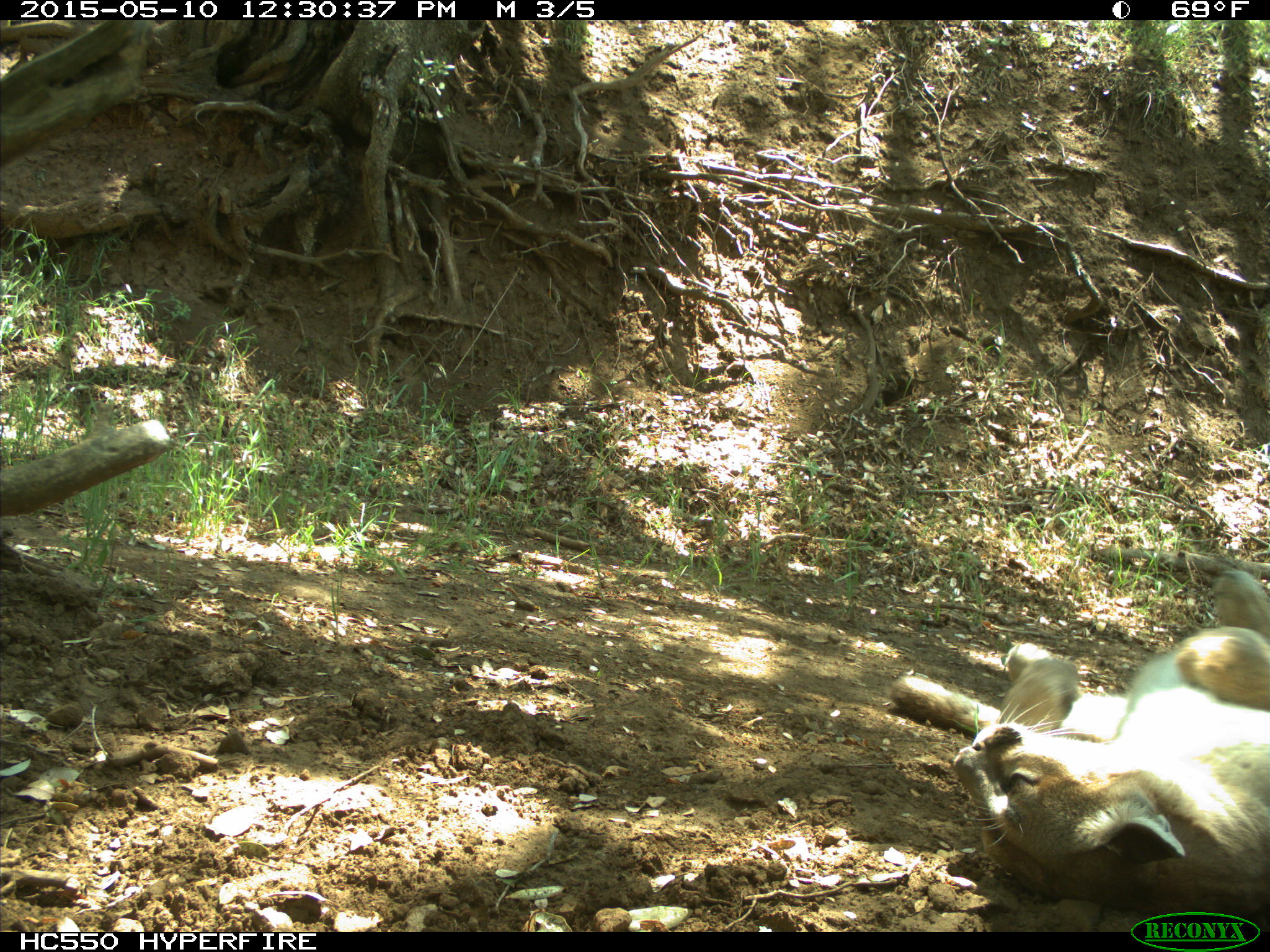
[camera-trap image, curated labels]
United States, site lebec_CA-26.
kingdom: Animalia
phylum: Chordata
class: Mammalia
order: Carnivora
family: Felidae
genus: Puma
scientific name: Puma concolor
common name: mountain lion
Puma concolor (mountain lion).